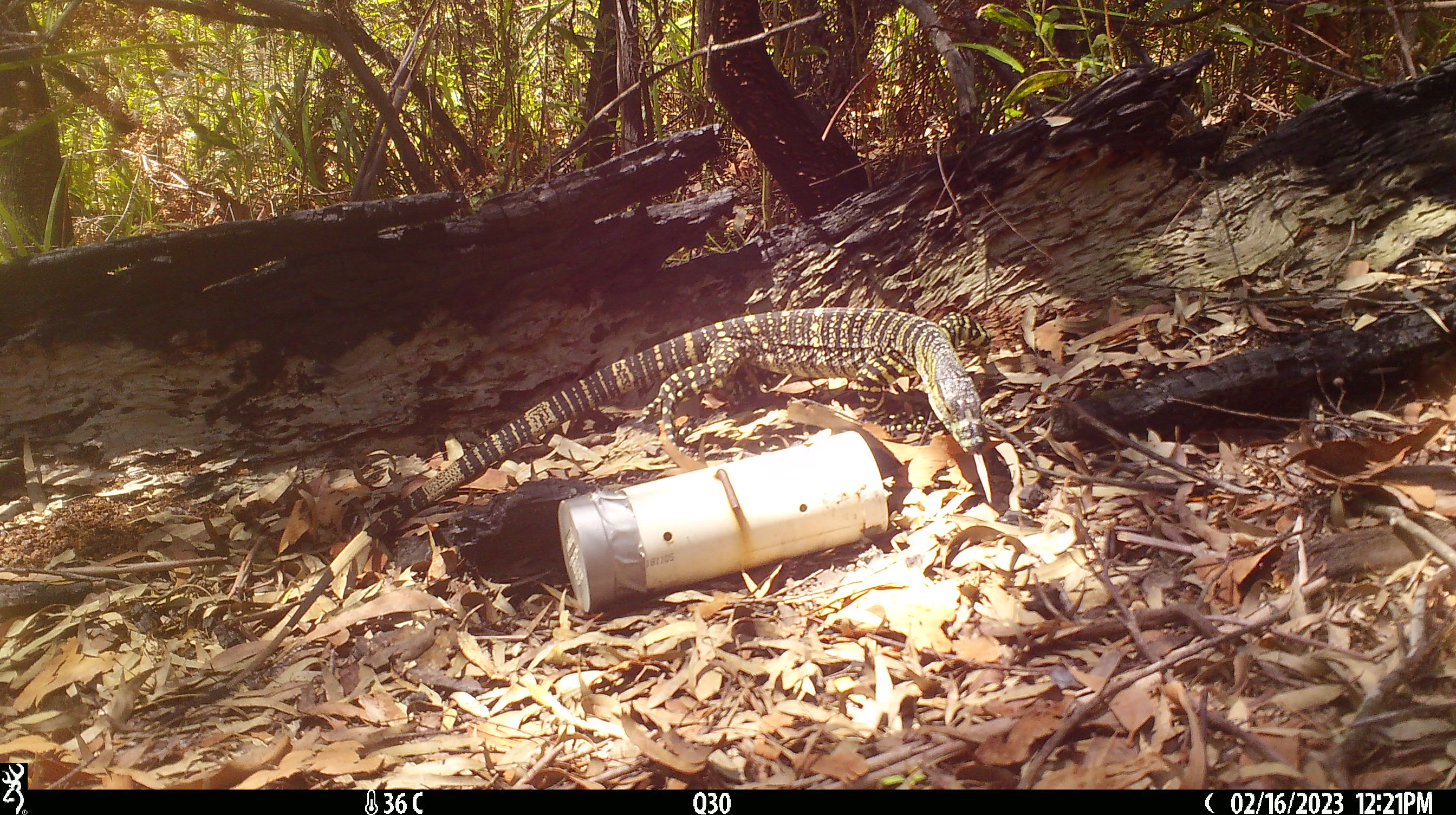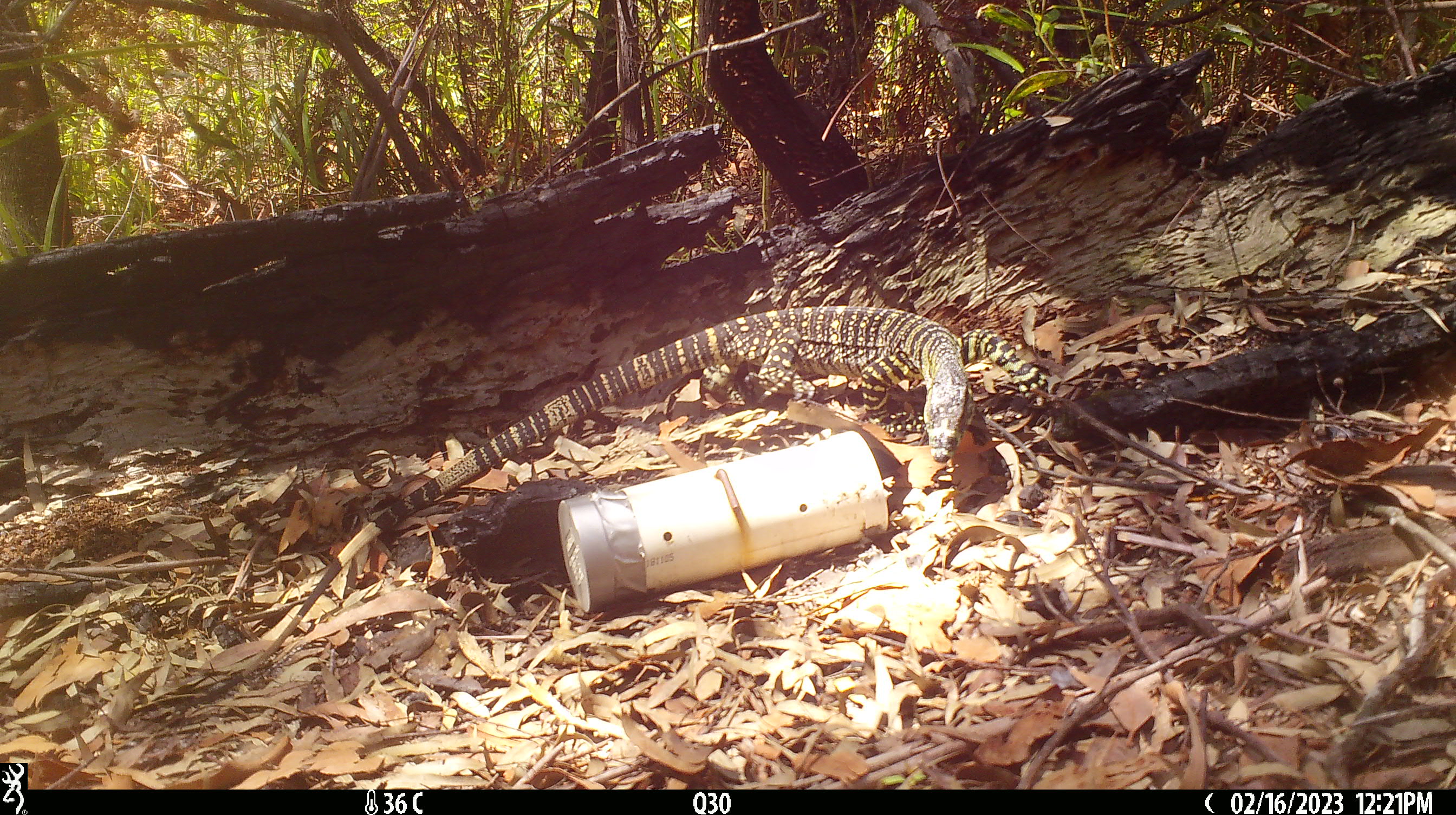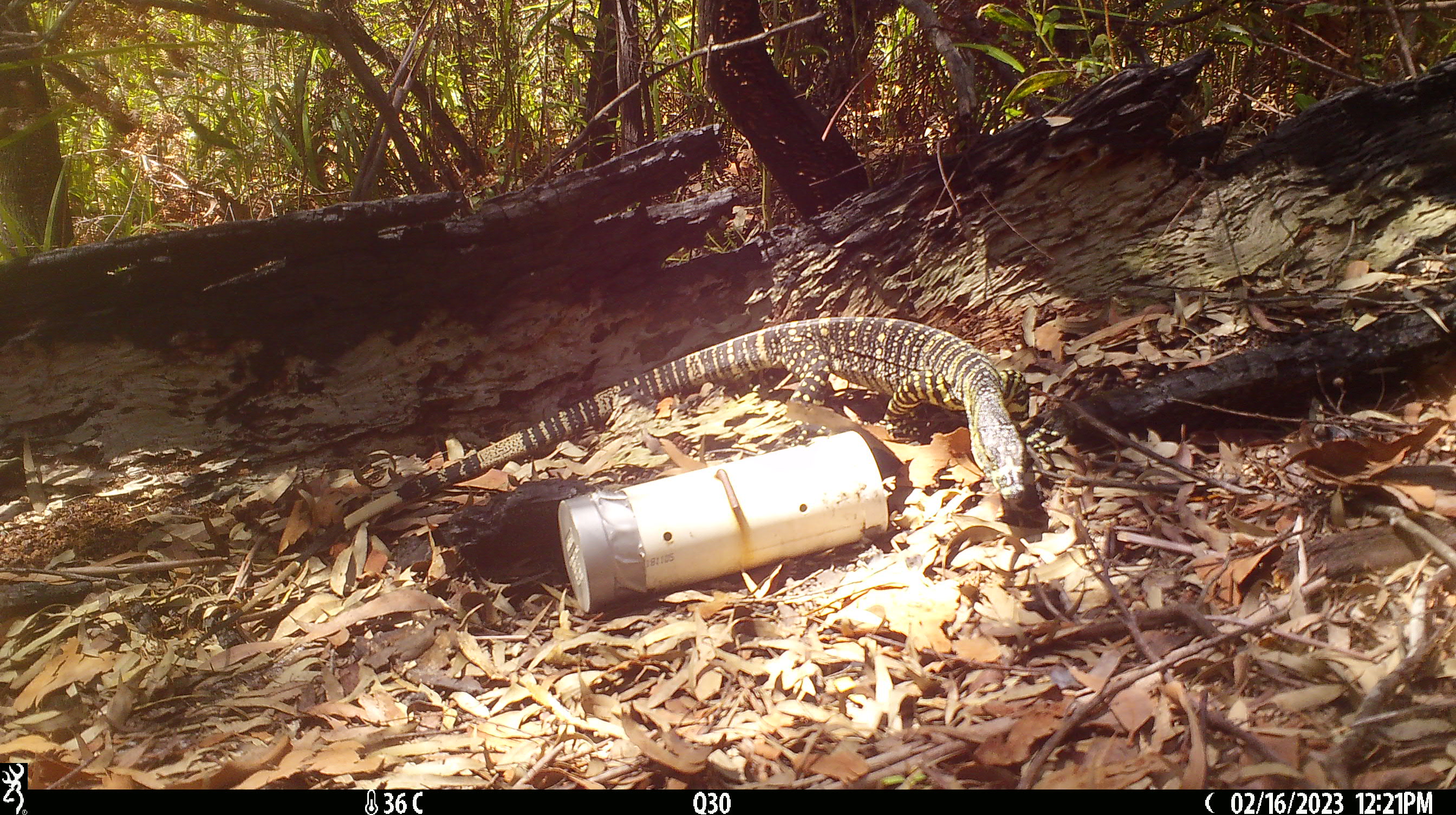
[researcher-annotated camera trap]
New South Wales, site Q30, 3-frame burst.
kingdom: Animalia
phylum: Chordata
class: Reptilia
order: Squamata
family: Varanidae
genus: Varanus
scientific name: Varanus varius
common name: lace monitor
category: goanna